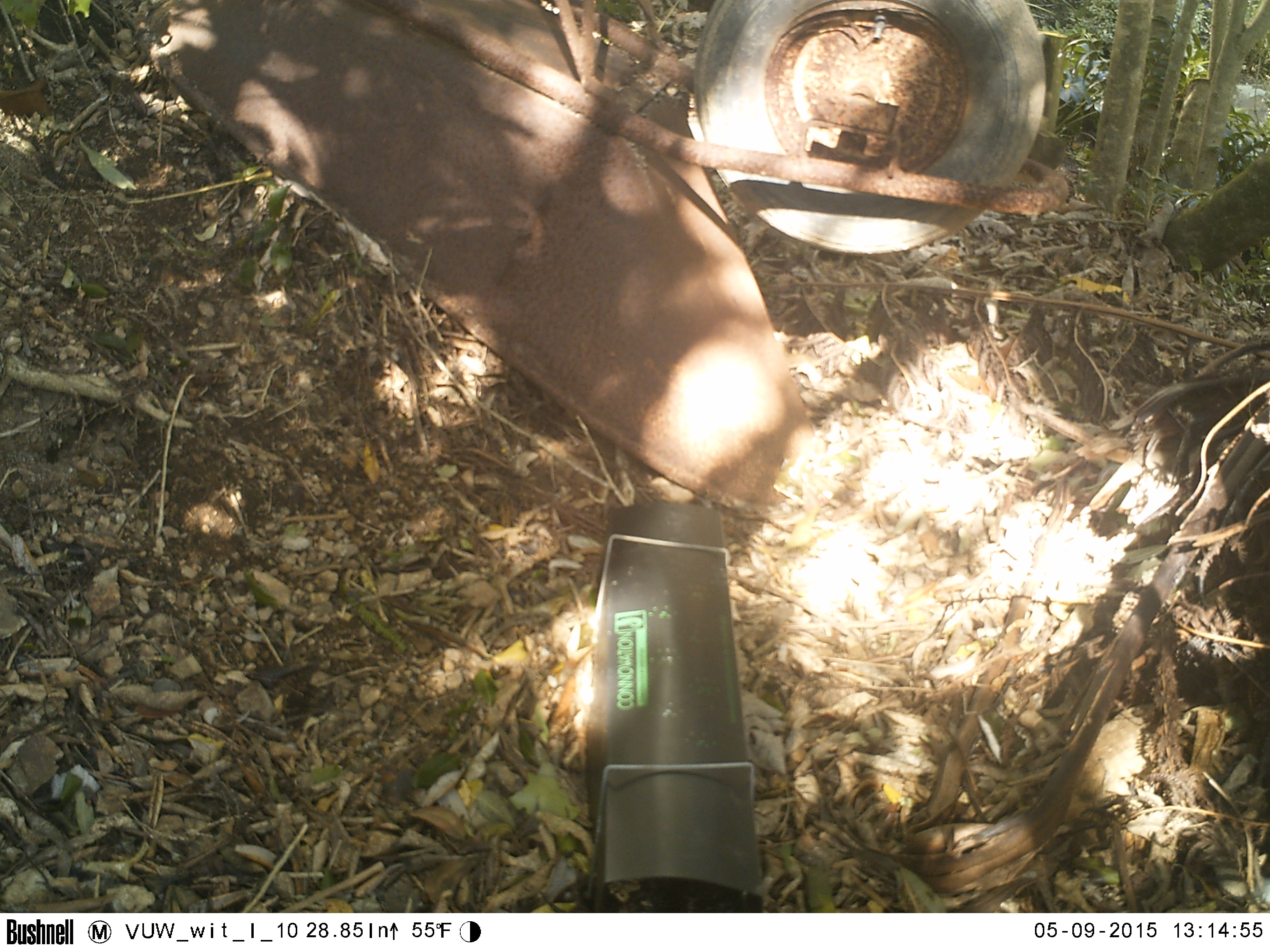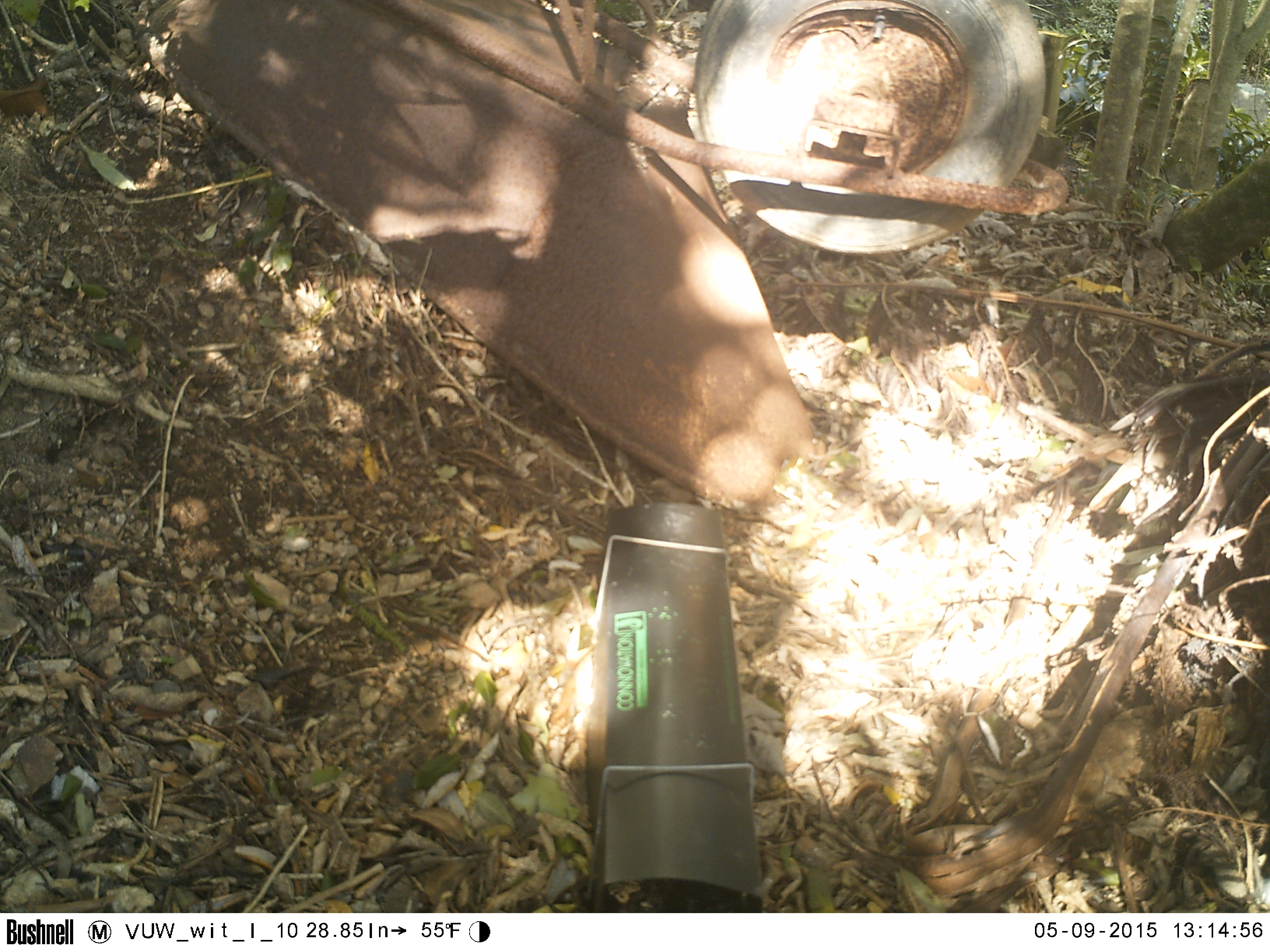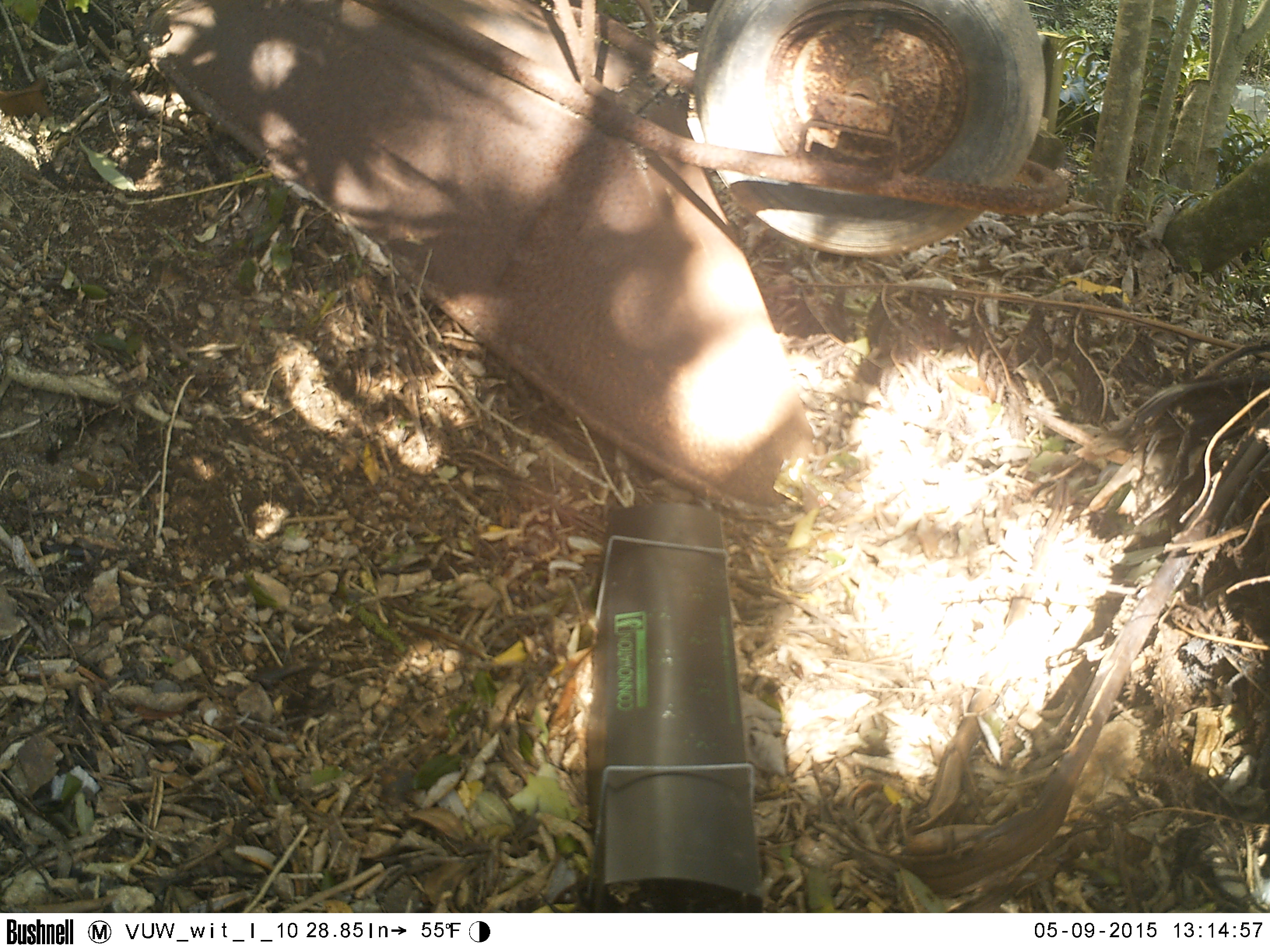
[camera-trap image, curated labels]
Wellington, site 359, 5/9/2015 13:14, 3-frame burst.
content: no animal present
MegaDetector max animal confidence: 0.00